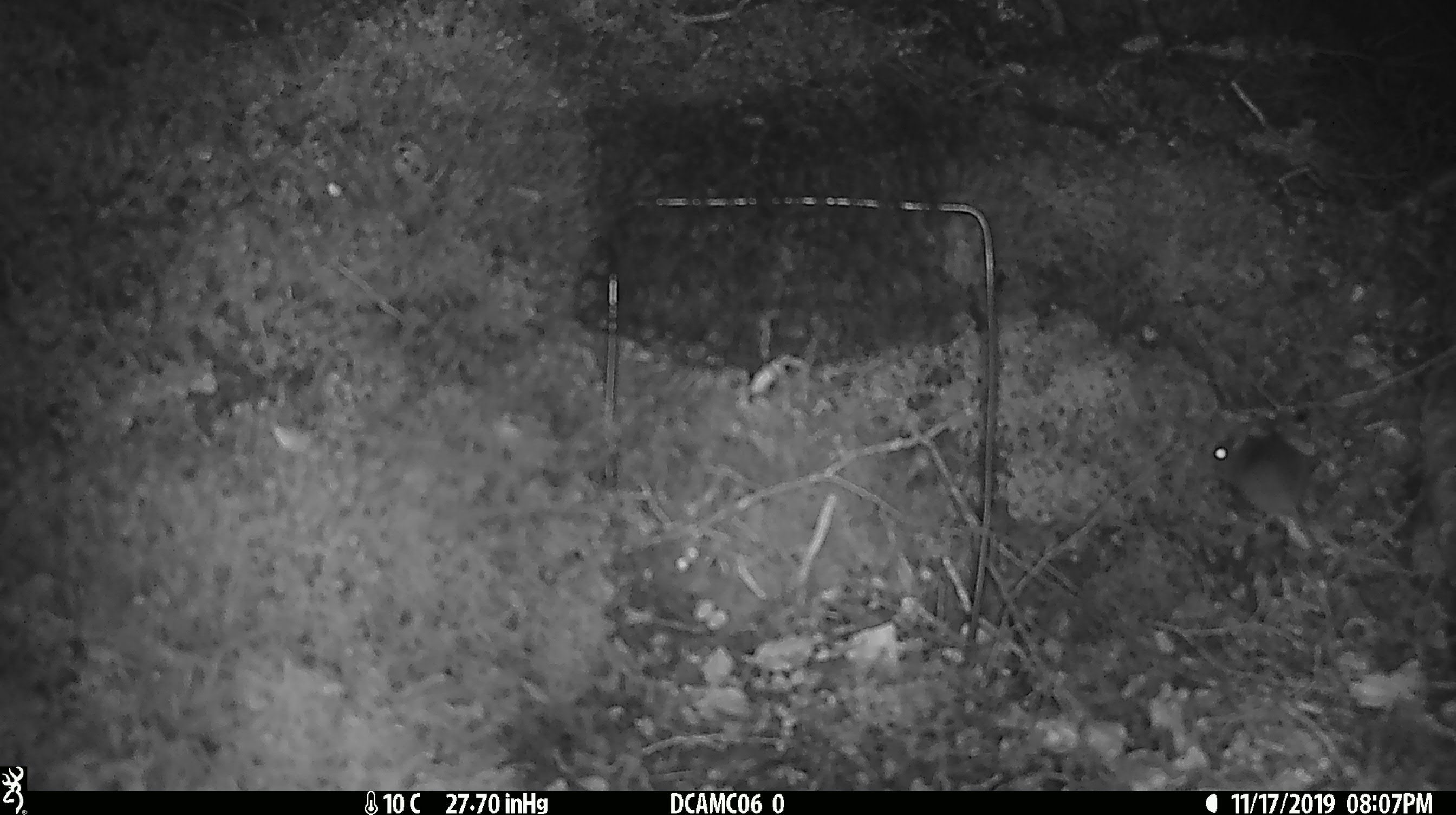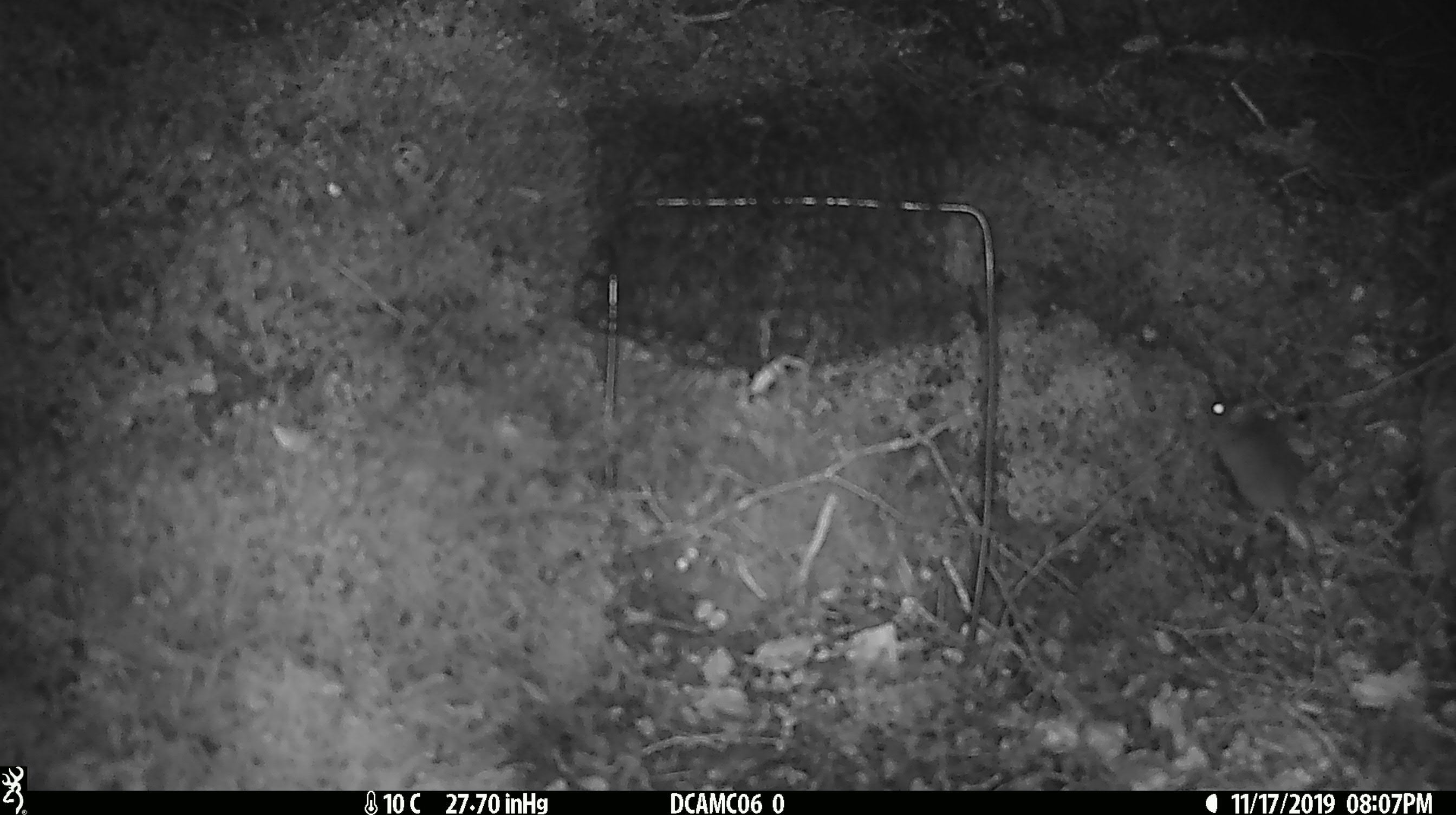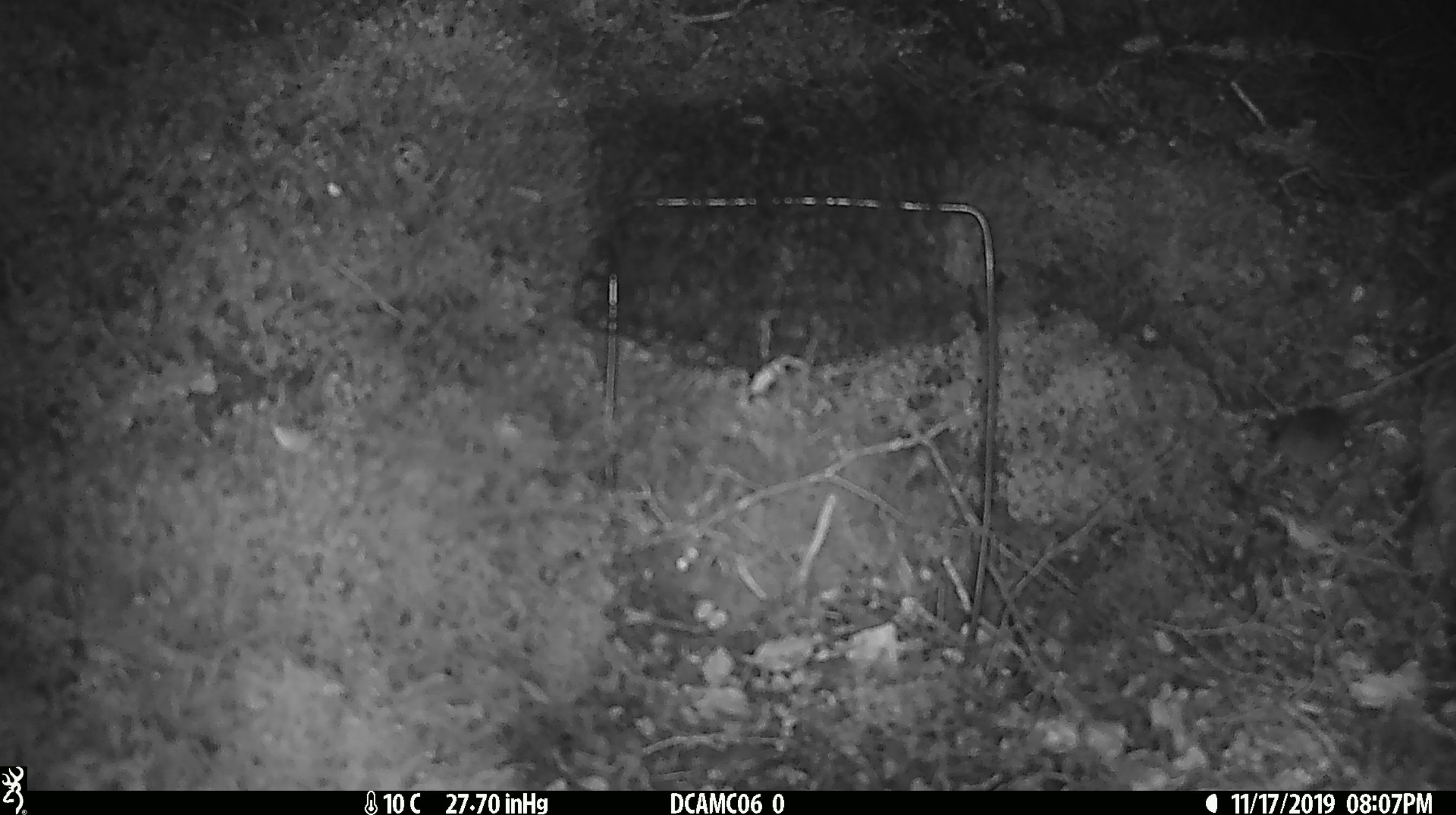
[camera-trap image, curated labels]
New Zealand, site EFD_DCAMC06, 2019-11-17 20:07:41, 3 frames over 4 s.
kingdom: Animalia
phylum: Chordata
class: Mammalia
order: Rodentia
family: Muridae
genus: Mus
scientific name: Mus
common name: mouse